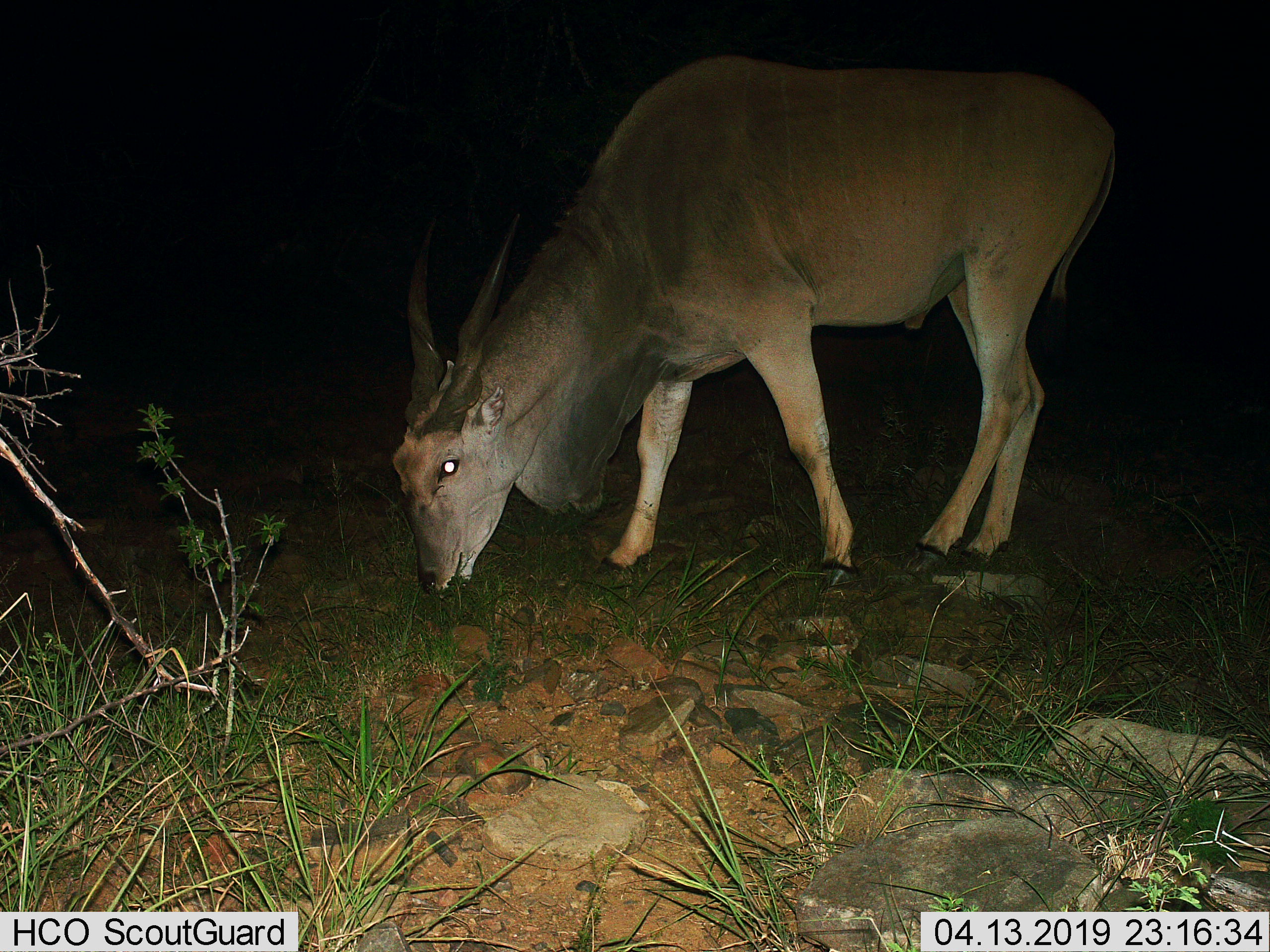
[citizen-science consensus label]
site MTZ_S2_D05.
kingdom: Animalia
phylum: Chordata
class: Mammalia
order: Artiodactyla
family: Bovidae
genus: Tragelaphus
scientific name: Tragelaphus oryx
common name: eland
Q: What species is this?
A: Eland (Tragelaphus oryx).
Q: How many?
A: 1.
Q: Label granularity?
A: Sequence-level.